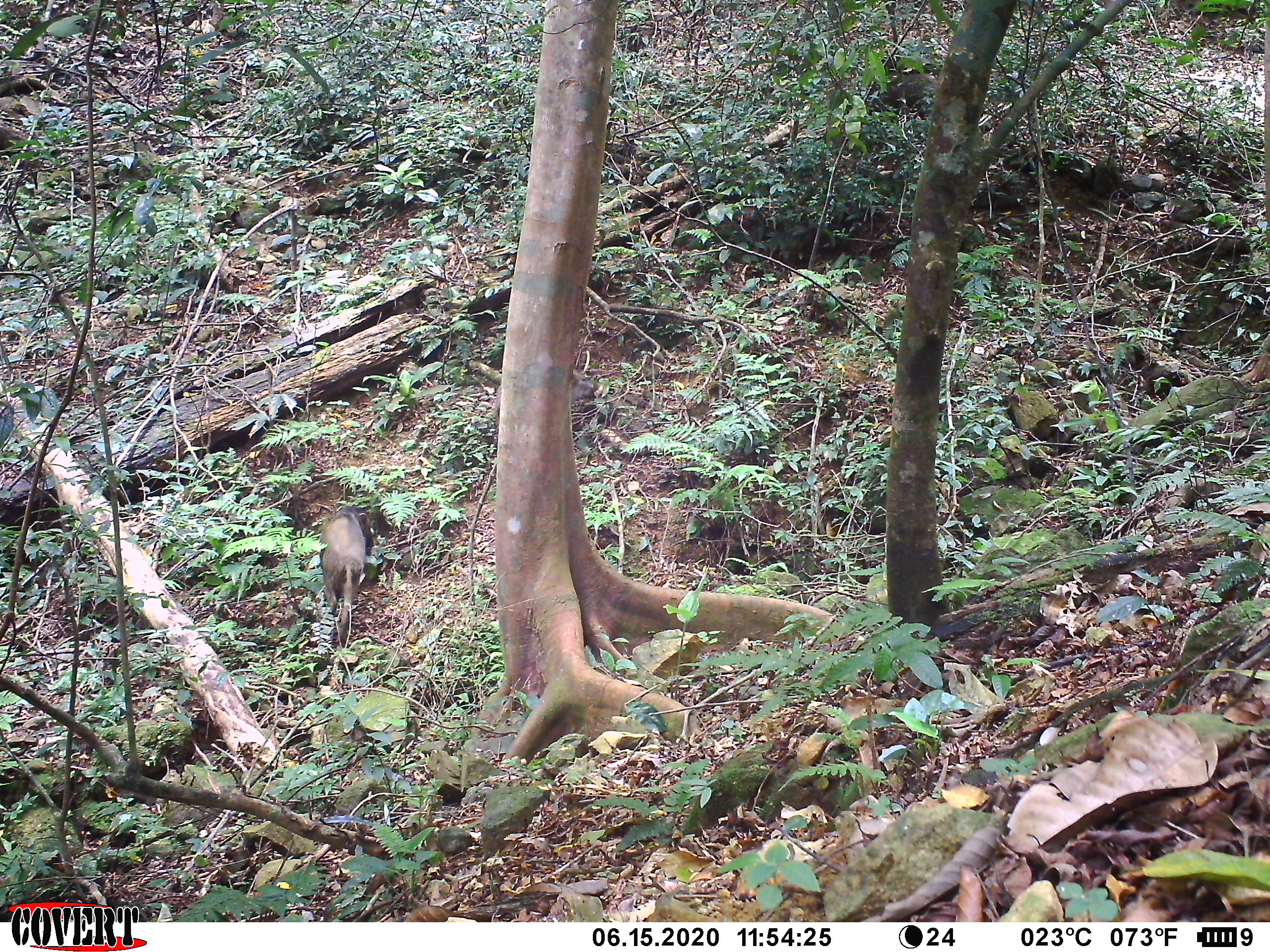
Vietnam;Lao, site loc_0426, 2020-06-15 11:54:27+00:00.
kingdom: Animalia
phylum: Chordata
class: Mammalia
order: Artiodactyla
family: Suidae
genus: Sus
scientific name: Sus scrofa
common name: eurasian wild pig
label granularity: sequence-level